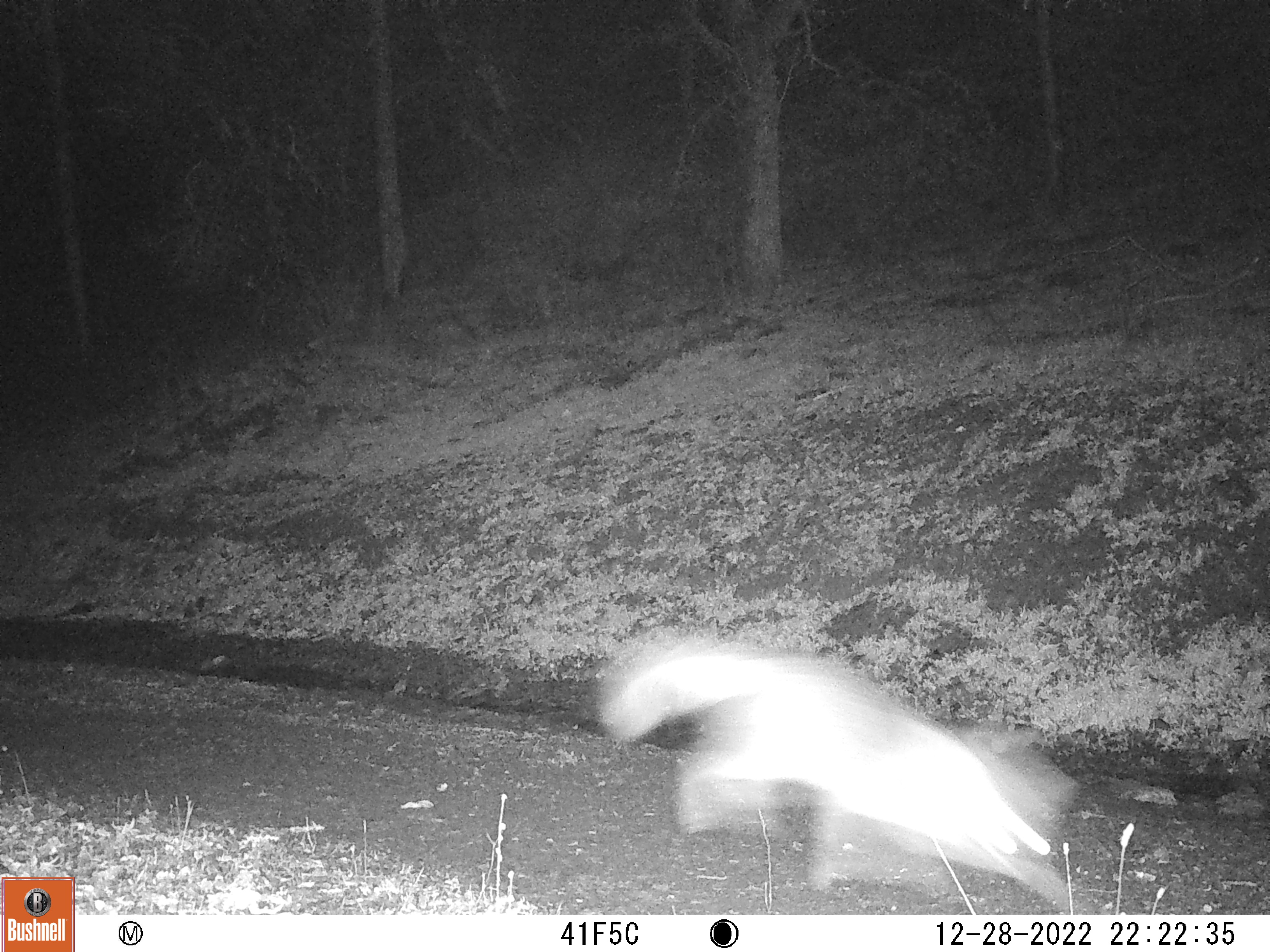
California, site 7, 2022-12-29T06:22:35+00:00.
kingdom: Animalia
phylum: Chordata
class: Mammalia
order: Carnivora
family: Canidae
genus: Urocyon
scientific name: Urocyon cinereoargenteus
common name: gray fox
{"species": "gray fox (Urocyon cinereoargenteus)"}